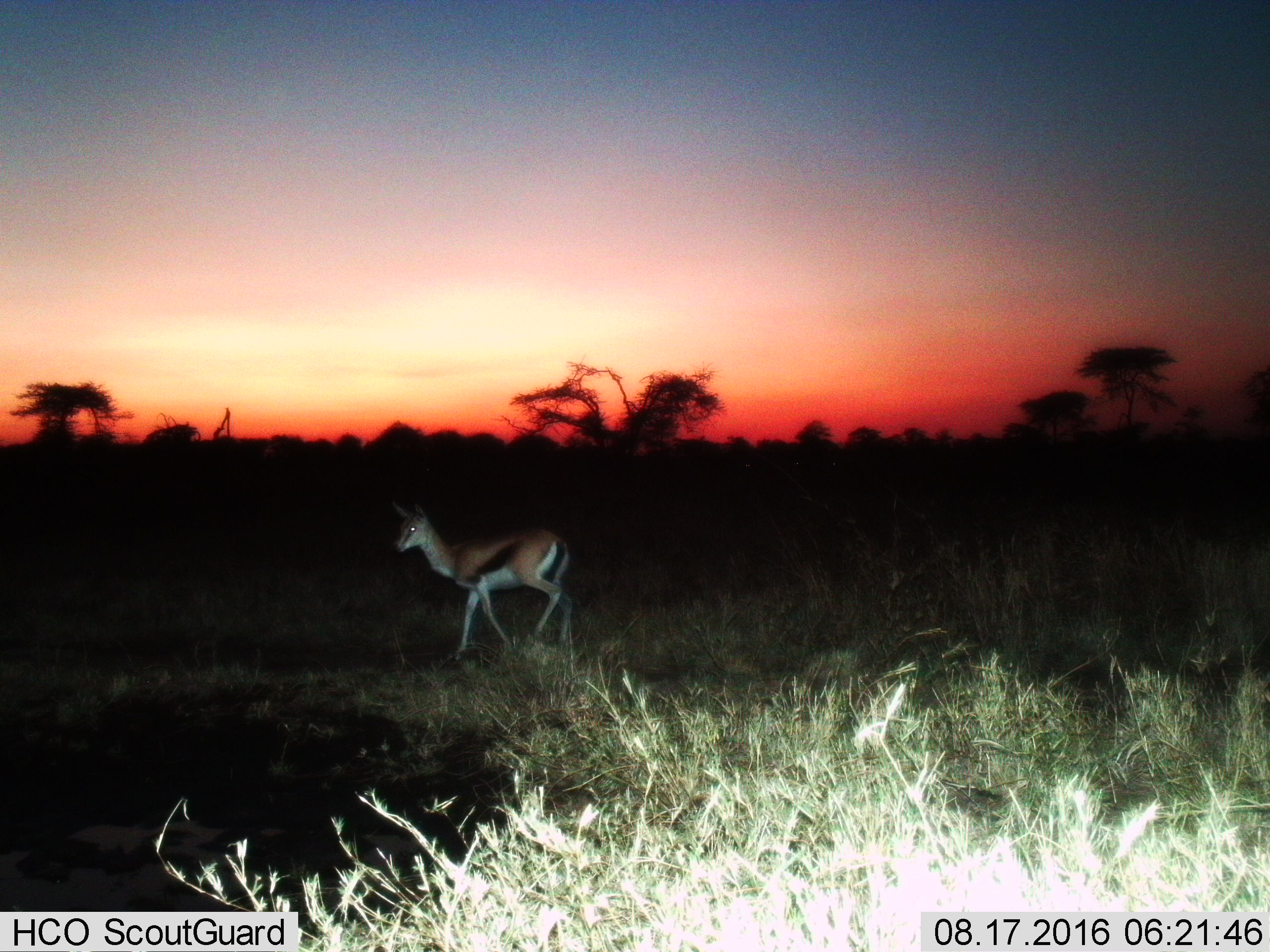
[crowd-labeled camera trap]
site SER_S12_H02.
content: unidentified animal